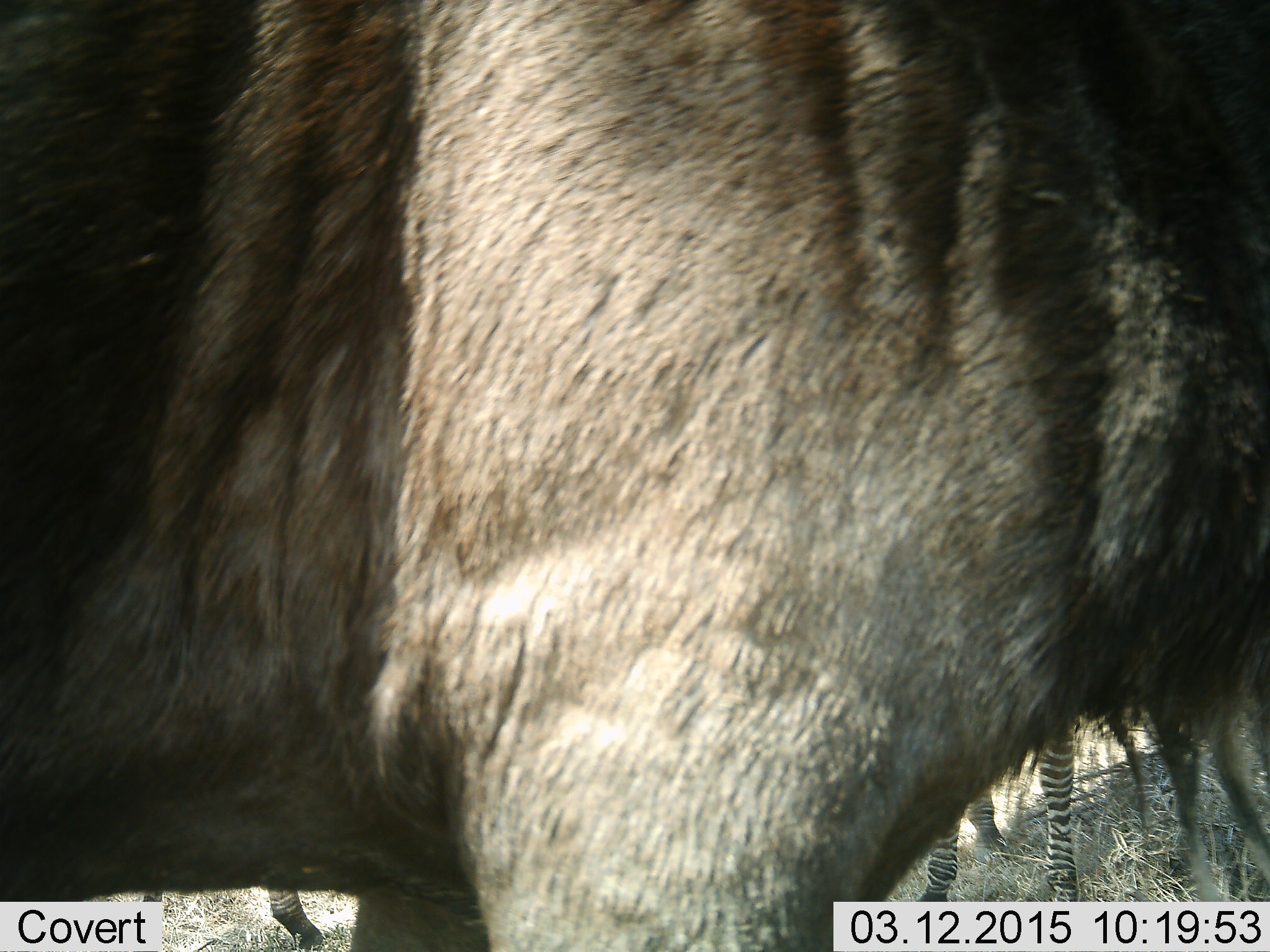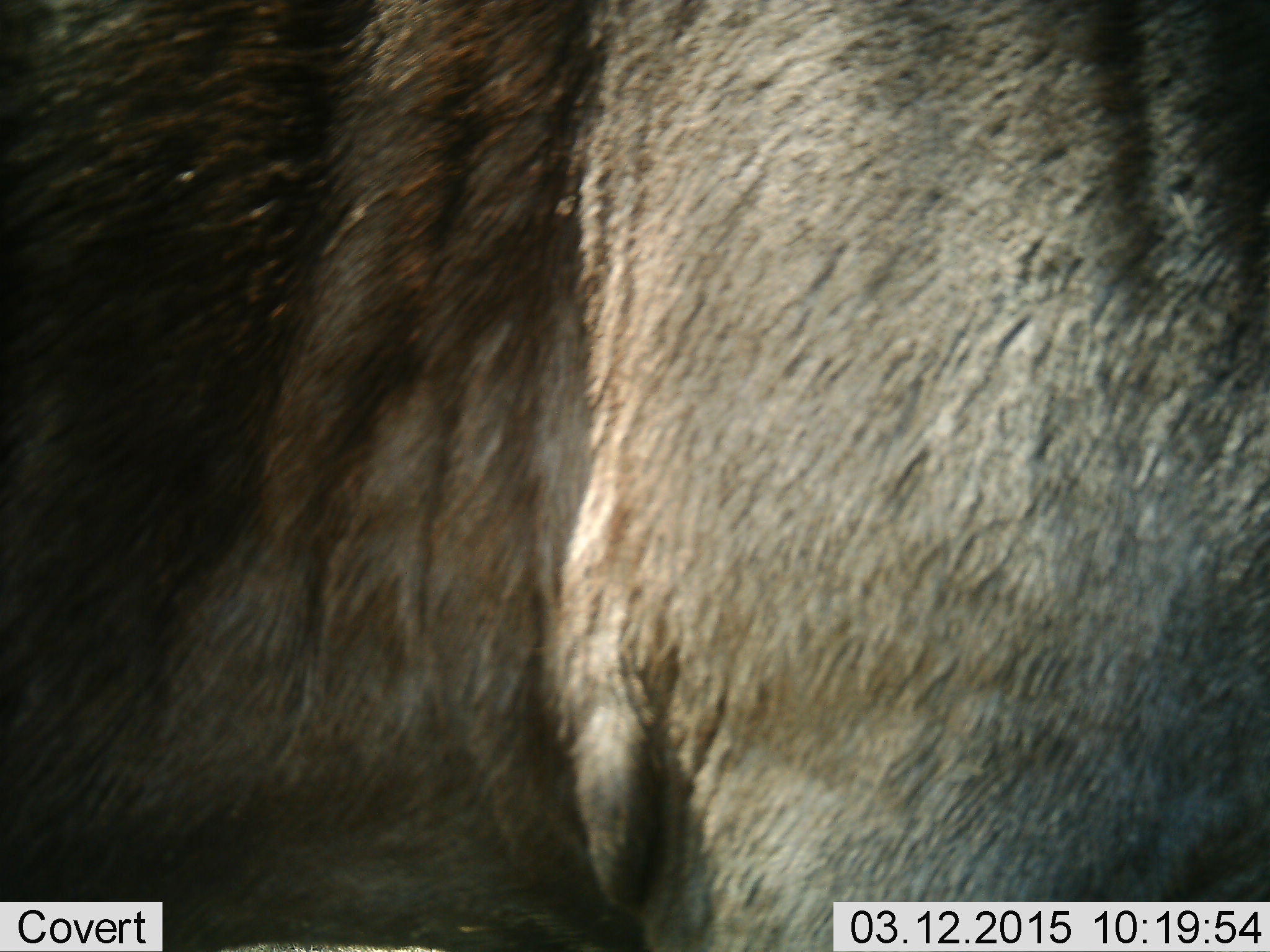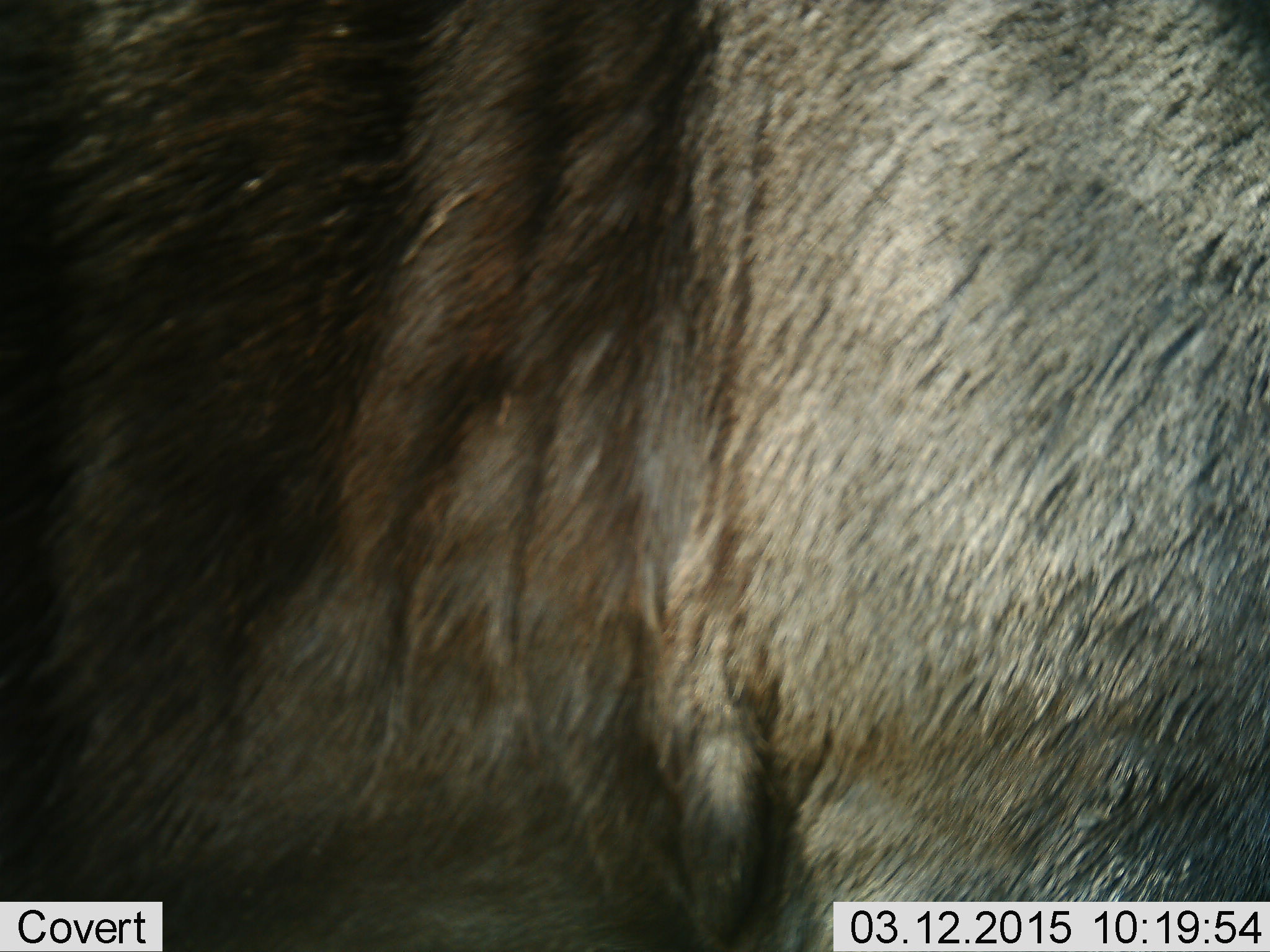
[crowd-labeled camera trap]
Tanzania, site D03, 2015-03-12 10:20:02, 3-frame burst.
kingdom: Animalia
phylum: Chordata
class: Mammalia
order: Artiodactyla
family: Bovidae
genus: Connochaetes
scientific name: Connochaetes taurinus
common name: blue wildebeest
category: wildebeest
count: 1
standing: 78%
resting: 0%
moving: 22%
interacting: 0%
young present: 0%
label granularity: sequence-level